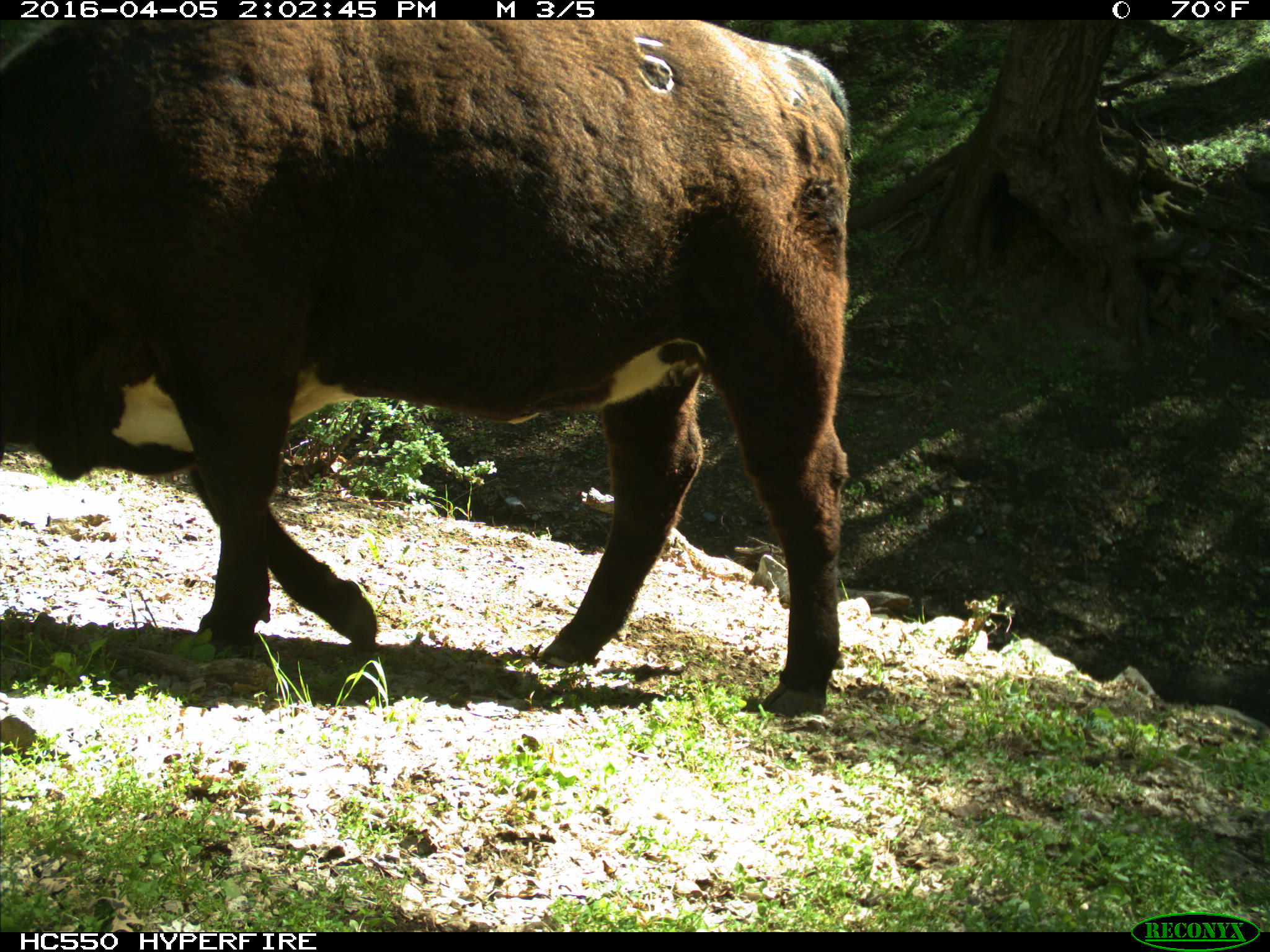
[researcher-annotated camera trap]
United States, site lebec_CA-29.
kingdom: Animalia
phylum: Chordata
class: Mammalia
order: Artiodactyla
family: Bovidae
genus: Bos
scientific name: Bos taurus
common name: domestic cow